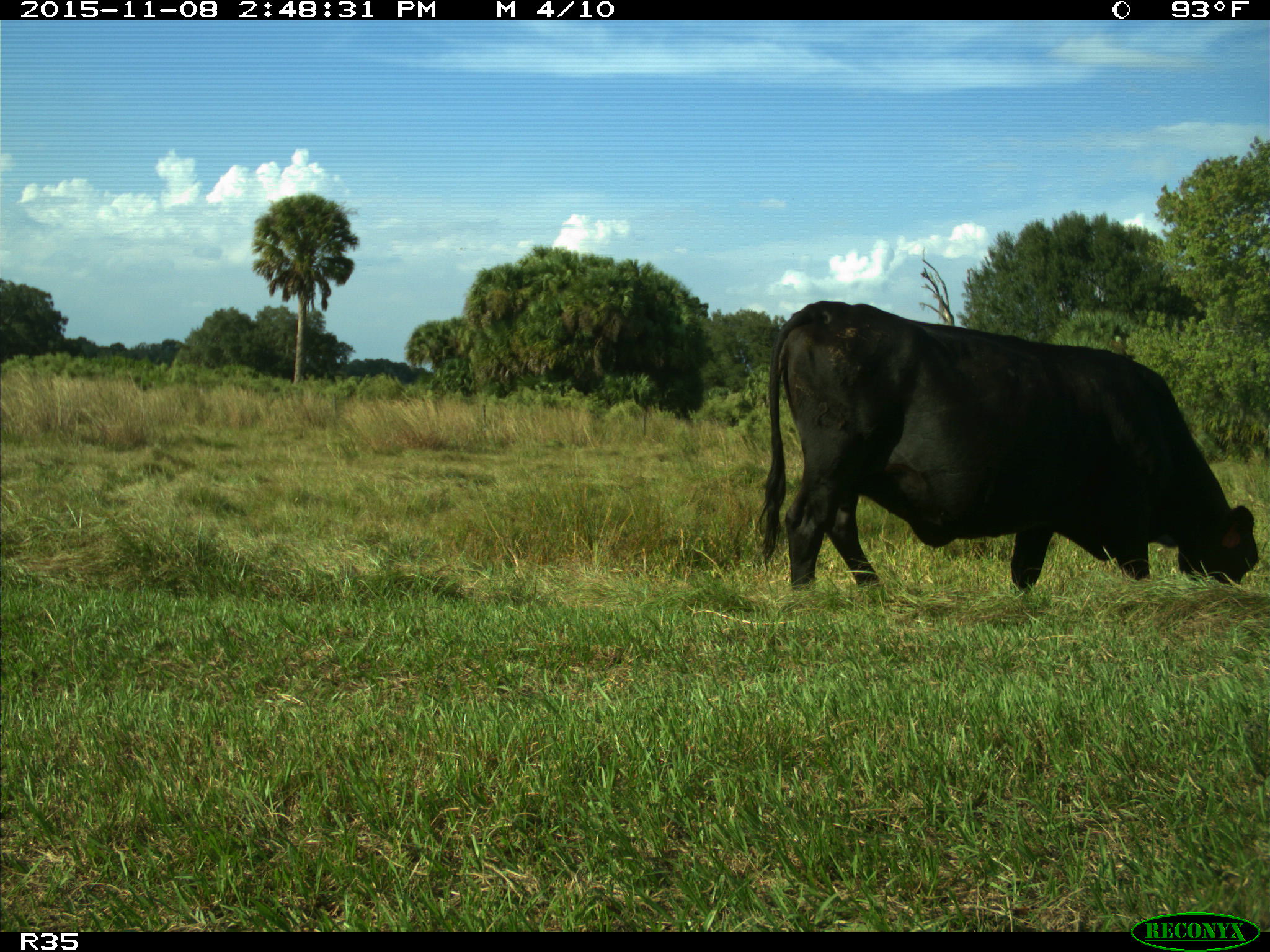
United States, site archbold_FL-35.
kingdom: Animalia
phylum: Chordata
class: Mammalia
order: Artiodactyla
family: Bovidae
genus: Bos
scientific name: Bos taurus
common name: domestic cow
Bos taurus (domestic cow).